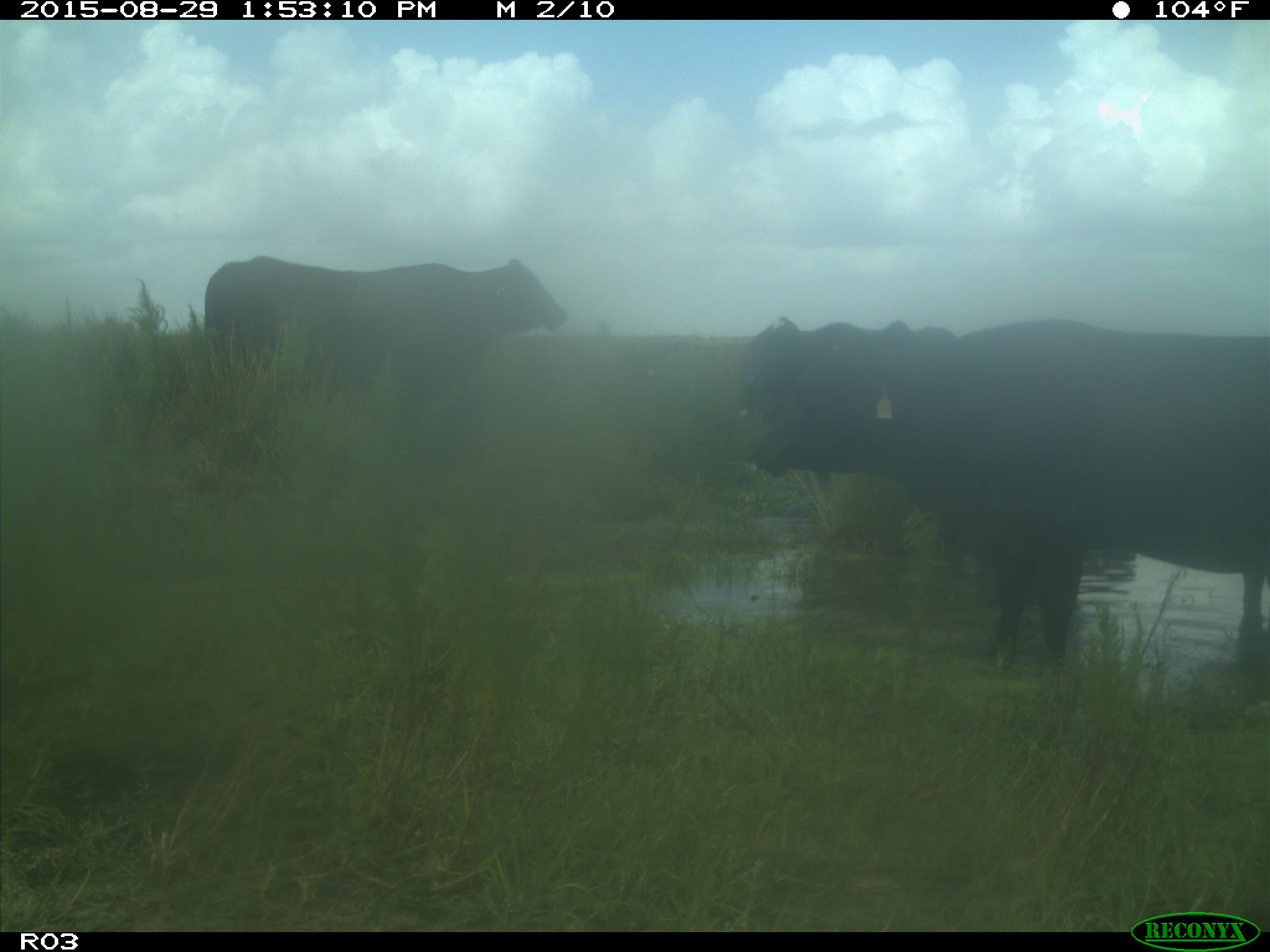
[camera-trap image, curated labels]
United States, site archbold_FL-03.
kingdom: Animalia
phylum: Chordata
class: Mammalia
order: Artiodactyla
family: Bovidae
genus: Bos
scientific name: Bos taurus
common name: domestic cow